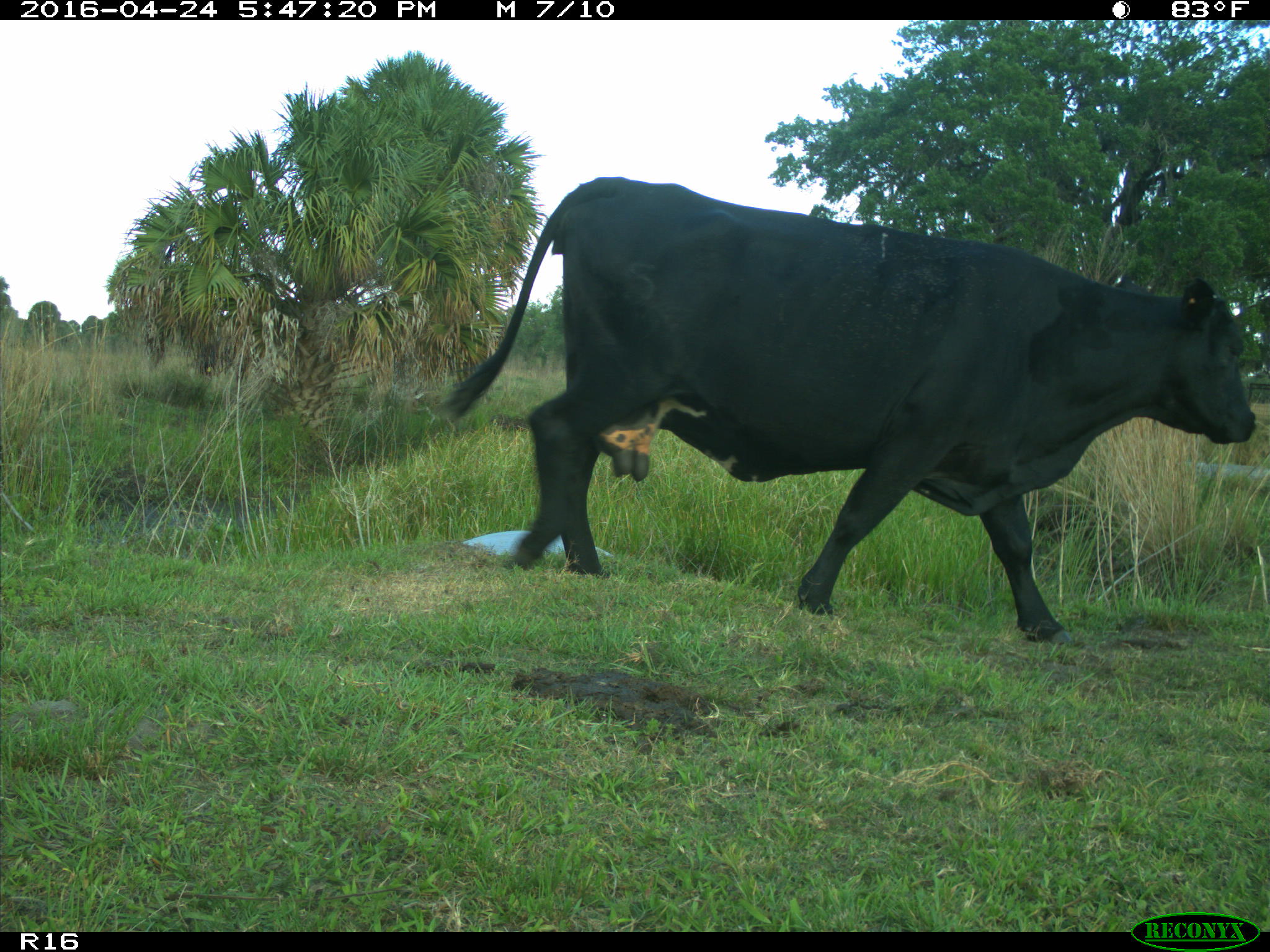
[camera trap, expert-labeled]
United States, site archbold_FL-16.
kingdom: Animalia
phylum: Chordata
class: Mammalia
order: Artiodactyla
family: Bovidae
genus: Bos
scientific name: Bos taurus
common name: domestic cow